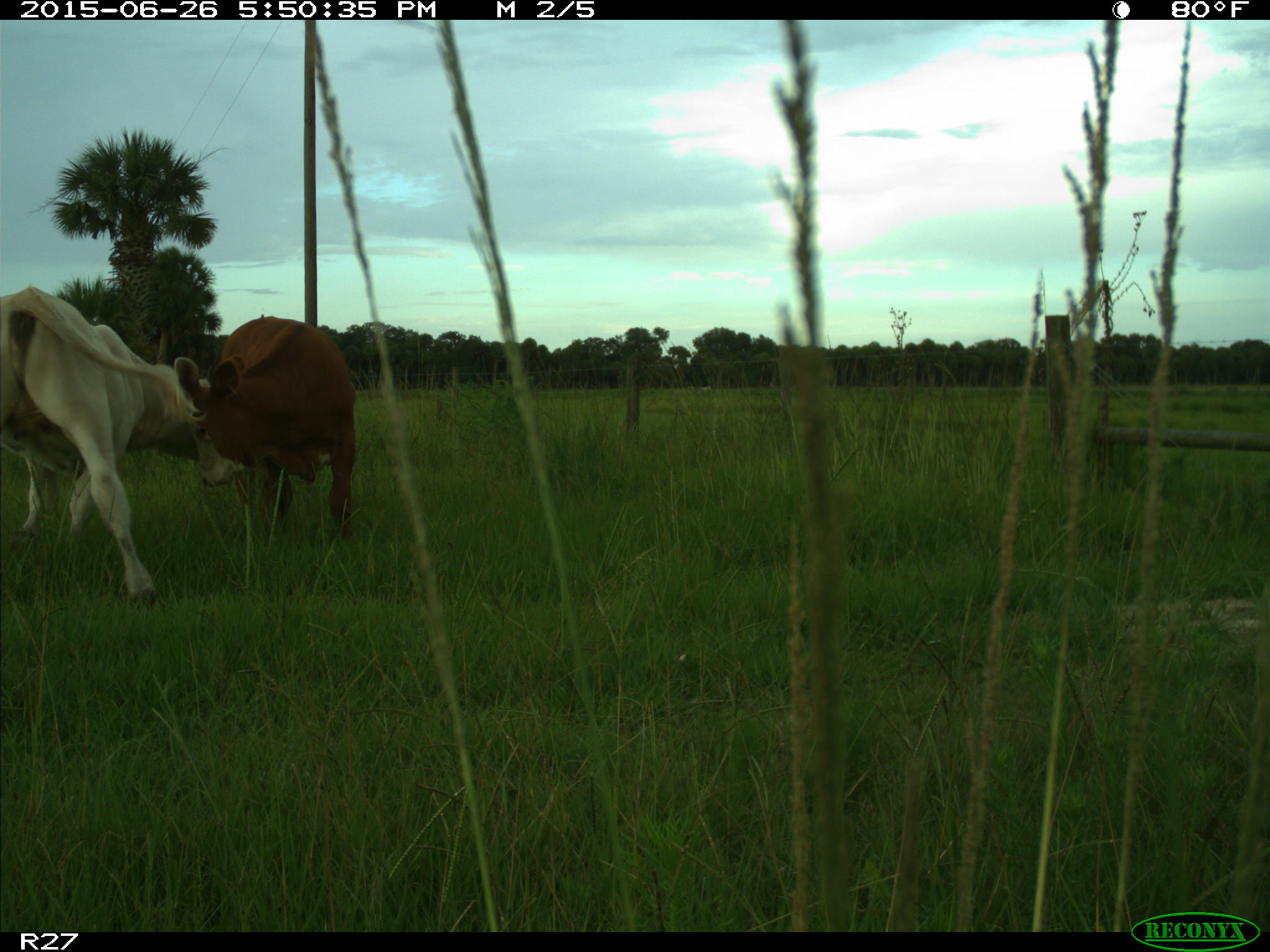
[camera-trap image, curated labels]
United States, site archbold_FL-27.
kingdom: Animalia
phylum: Chordata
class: Mammalia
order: Artiodactyla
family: Bovidae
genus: Bos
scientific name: Bos taurus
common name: domestic cow